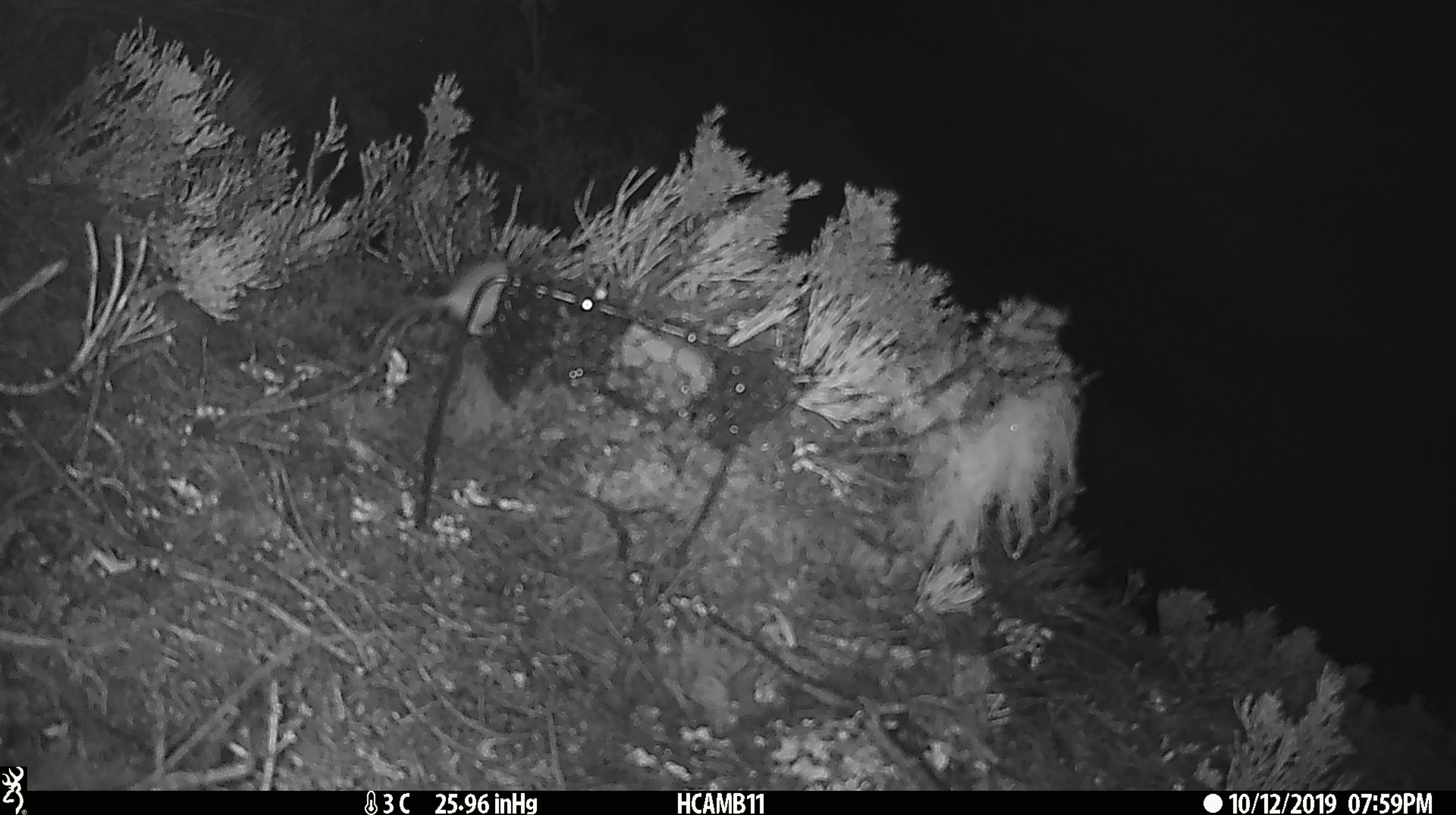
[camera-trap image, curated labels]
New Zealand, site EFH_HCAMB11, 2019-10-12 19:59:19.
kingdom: Animalia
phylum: Chordata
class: Mammalia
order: Rodentia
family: Muridae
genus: Mus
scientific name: Mus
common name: mouse